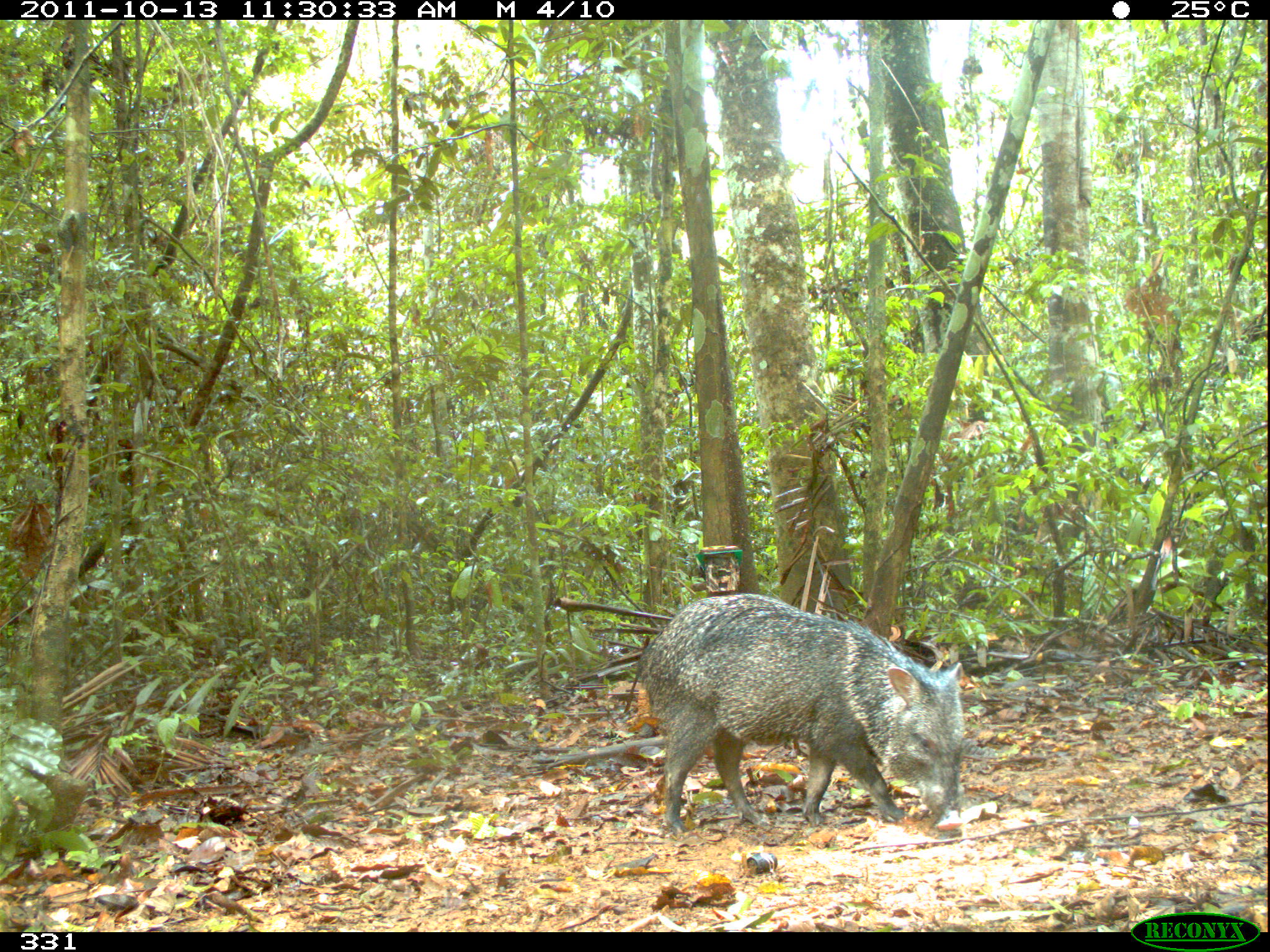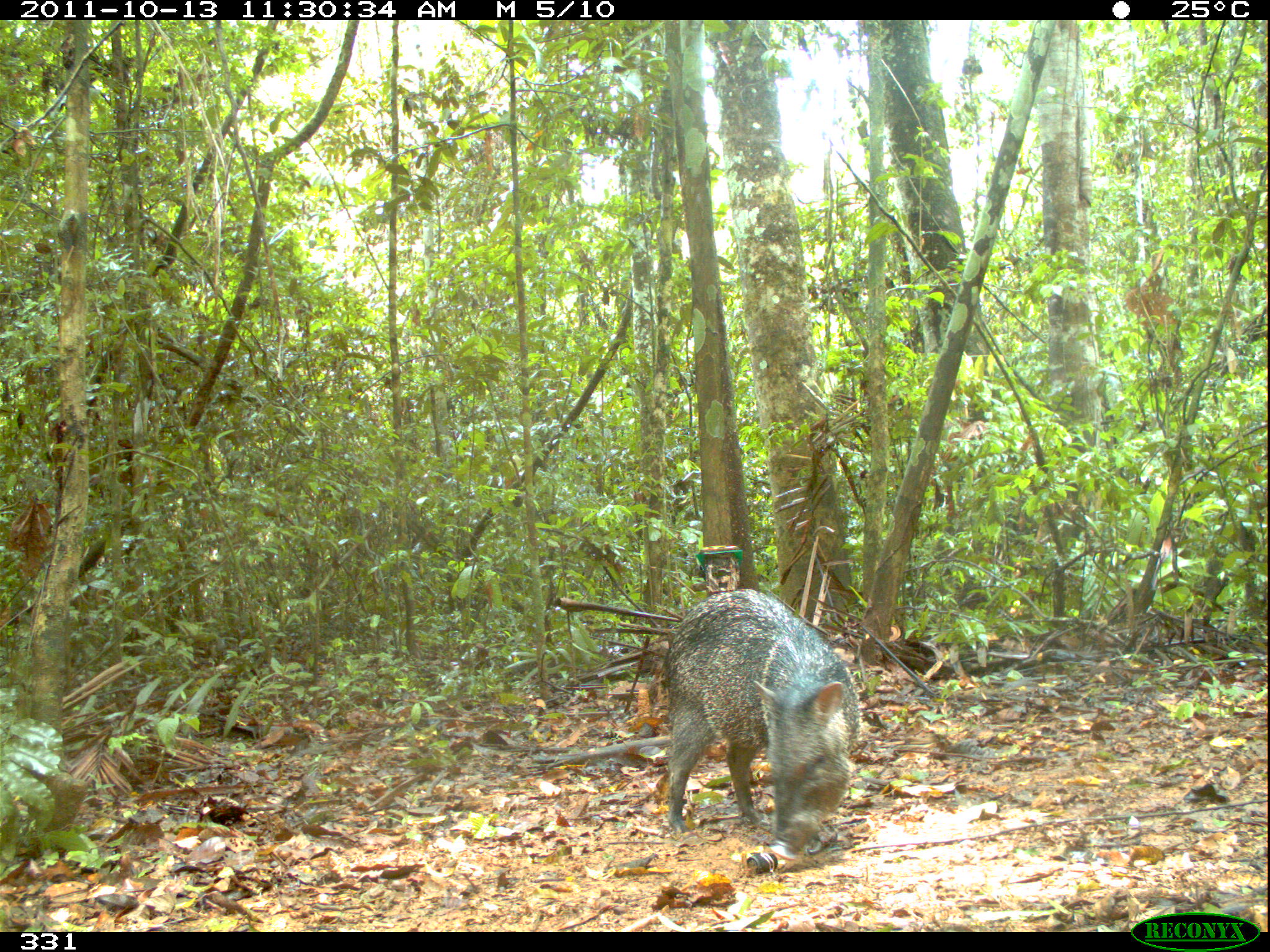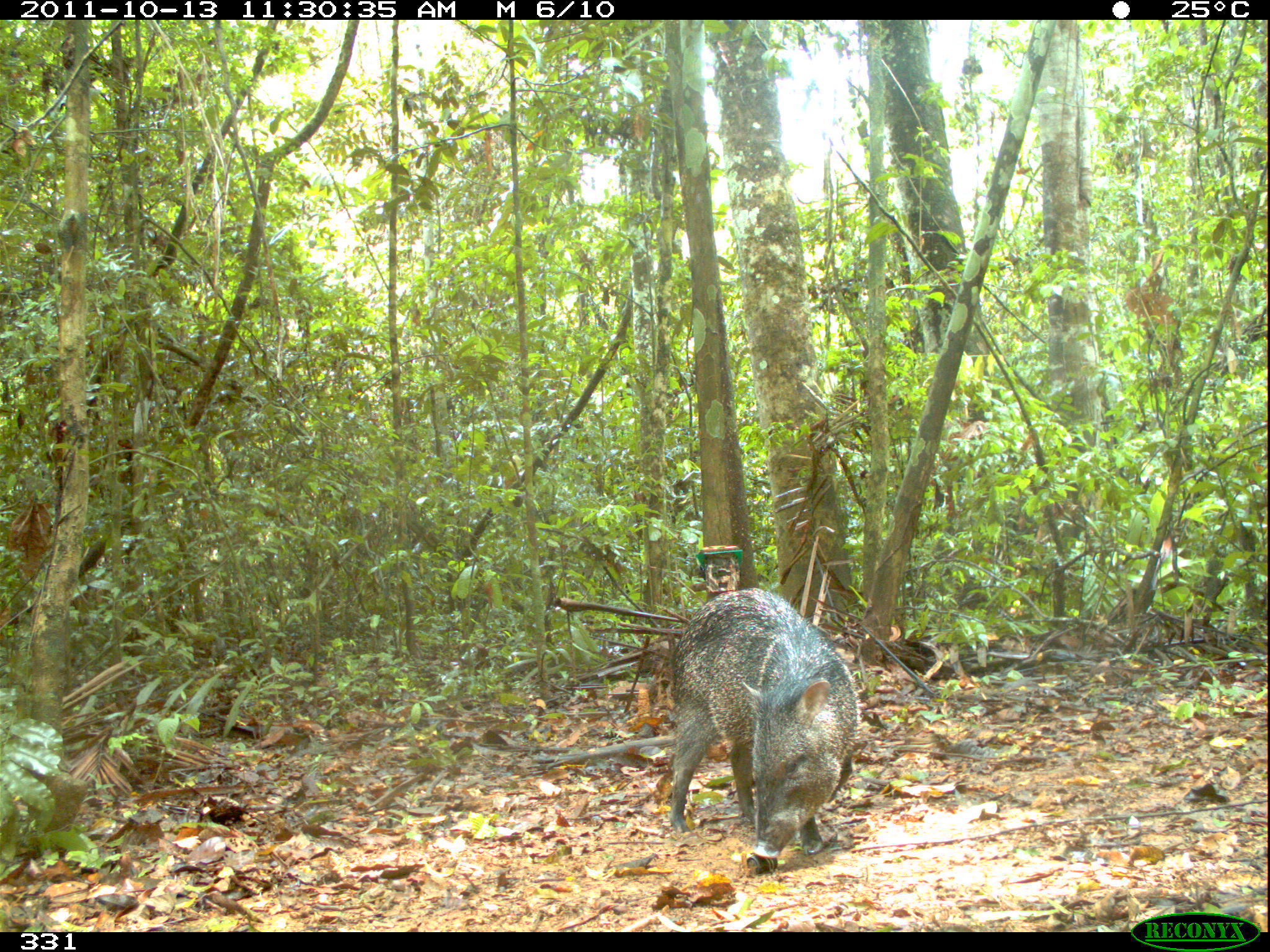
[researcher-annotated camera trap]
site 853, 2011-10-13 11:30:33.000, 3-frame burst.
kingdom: Animalia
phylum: Chordata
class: Mammalia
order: Artiodactyla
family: Tayassuidae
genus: Pecari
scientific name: Pecari tajacu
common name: collared peccary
Pecari tajacu (collared peccary).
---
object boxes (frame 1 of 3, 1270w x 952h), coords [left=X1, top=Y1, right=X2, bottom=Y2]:
pecari tajacu: [left=637, top=593, right=967, bottom=837]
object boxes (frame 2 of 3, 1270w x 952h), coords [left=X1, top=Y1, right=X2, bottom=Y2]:
pecari tajacu: [left=658, top=589, right=861, bottom=863]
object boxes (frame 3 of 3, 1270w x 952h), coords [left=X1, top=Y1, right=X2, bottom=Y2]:
pecari tajacu: [left=667, top=587, right=861, bottom=858]